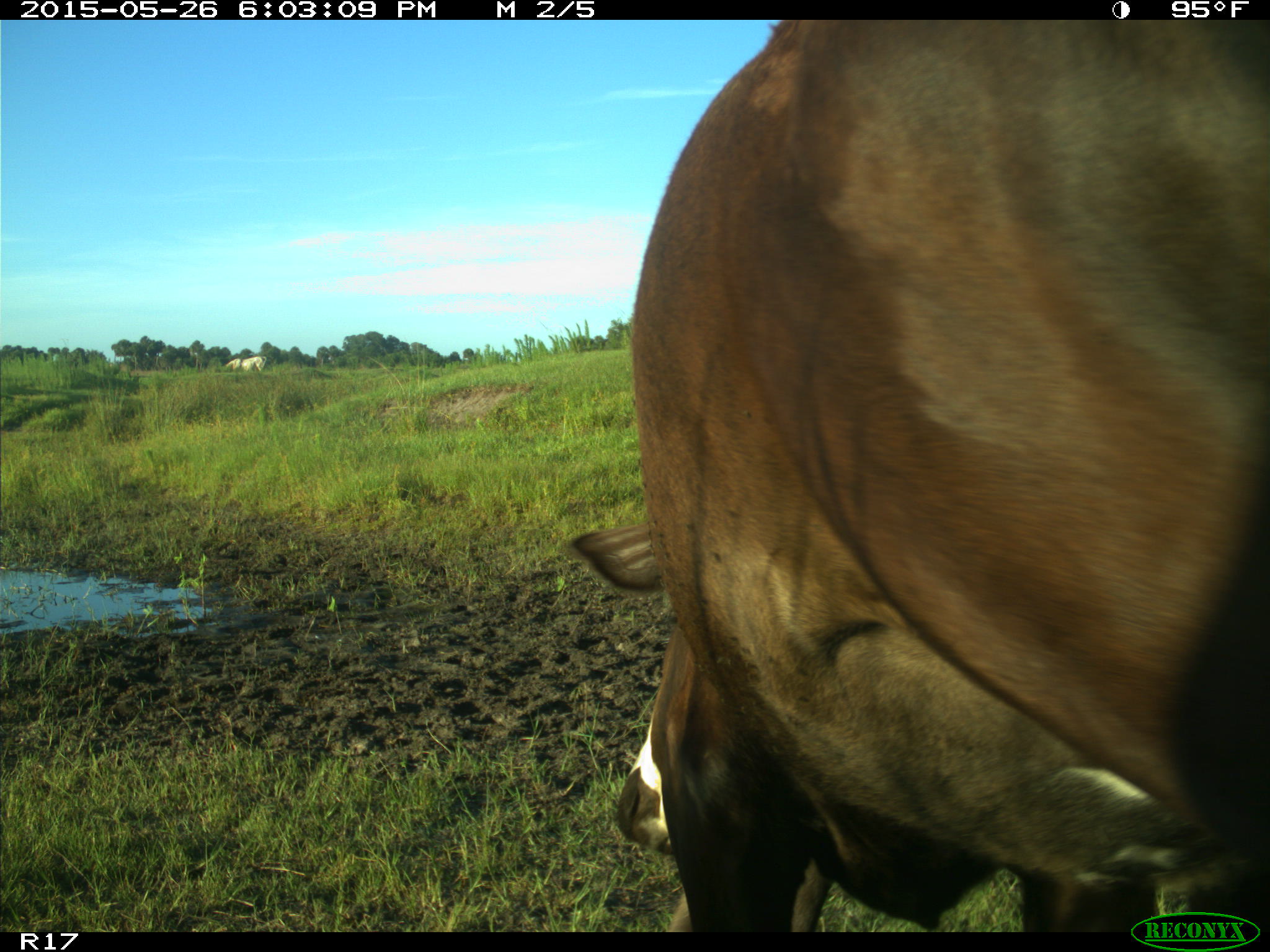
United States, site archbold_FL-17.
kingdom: Animalia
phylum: Chordata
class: Mammalia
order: Artiodactyla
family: Bovidae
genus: Bos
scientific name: Bos taurus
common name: domestic cow